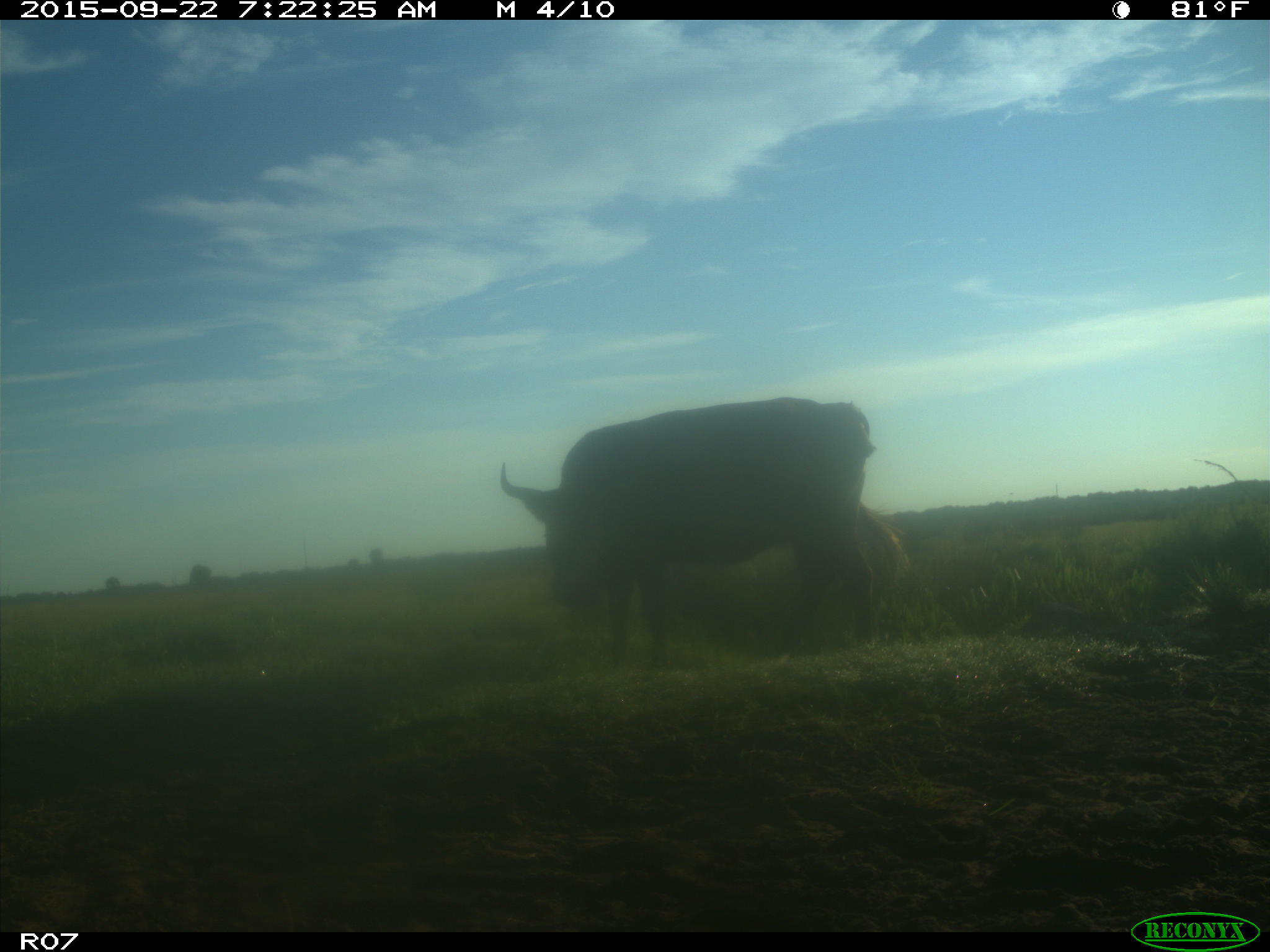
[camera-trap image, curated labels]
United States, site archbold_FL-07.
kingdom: Animalia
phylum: Chordata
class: Mammalia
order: Artiodactyla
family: Bovidae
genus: Bos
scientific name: Bos taurus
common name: domestic cow